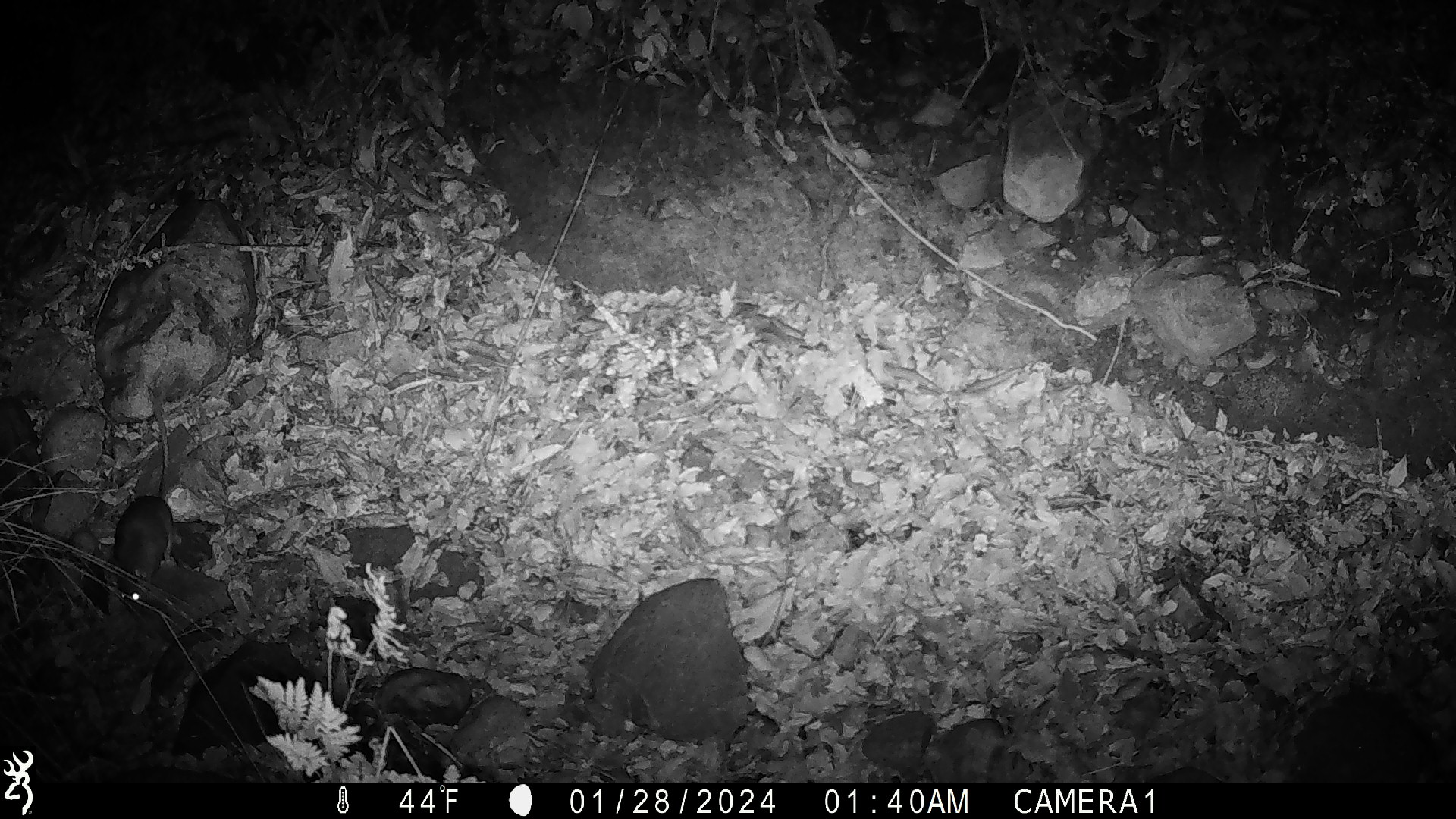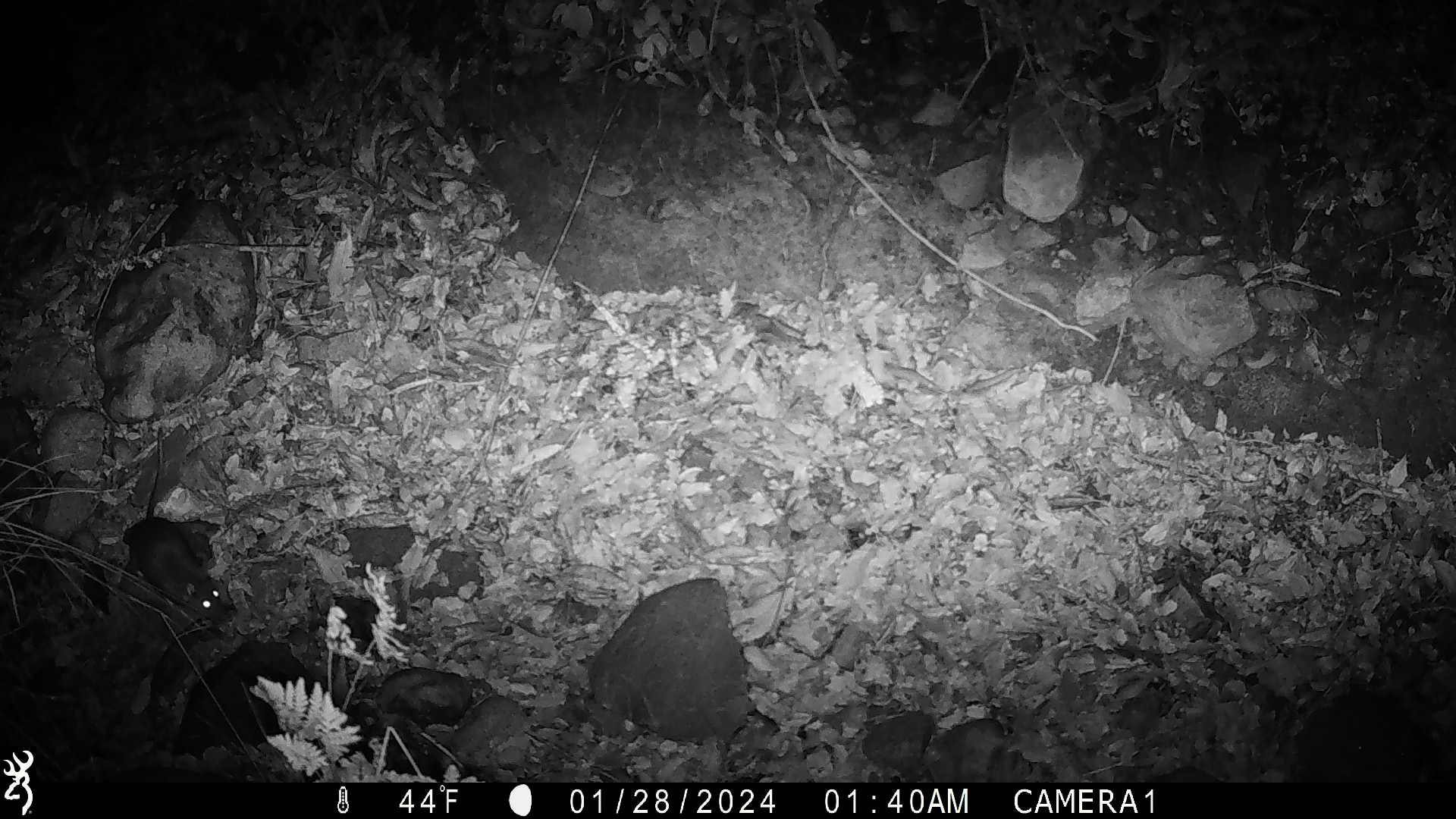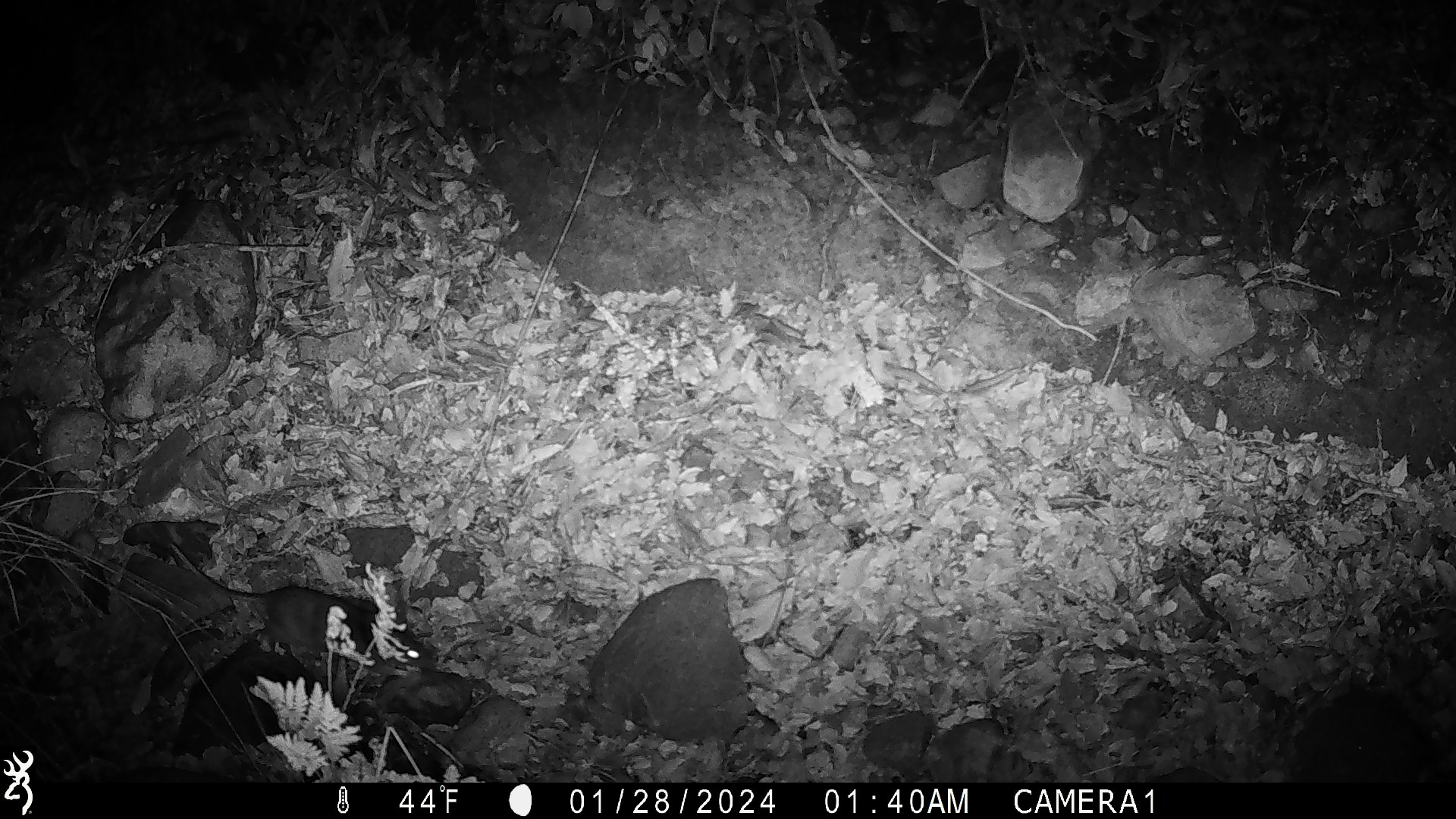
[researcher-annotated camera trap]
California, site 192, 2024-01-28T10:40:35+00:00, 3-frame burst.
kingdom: Animalia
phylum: Chordata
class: Mammalia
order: Rodentia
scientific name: Rodentia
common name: mouse or rat